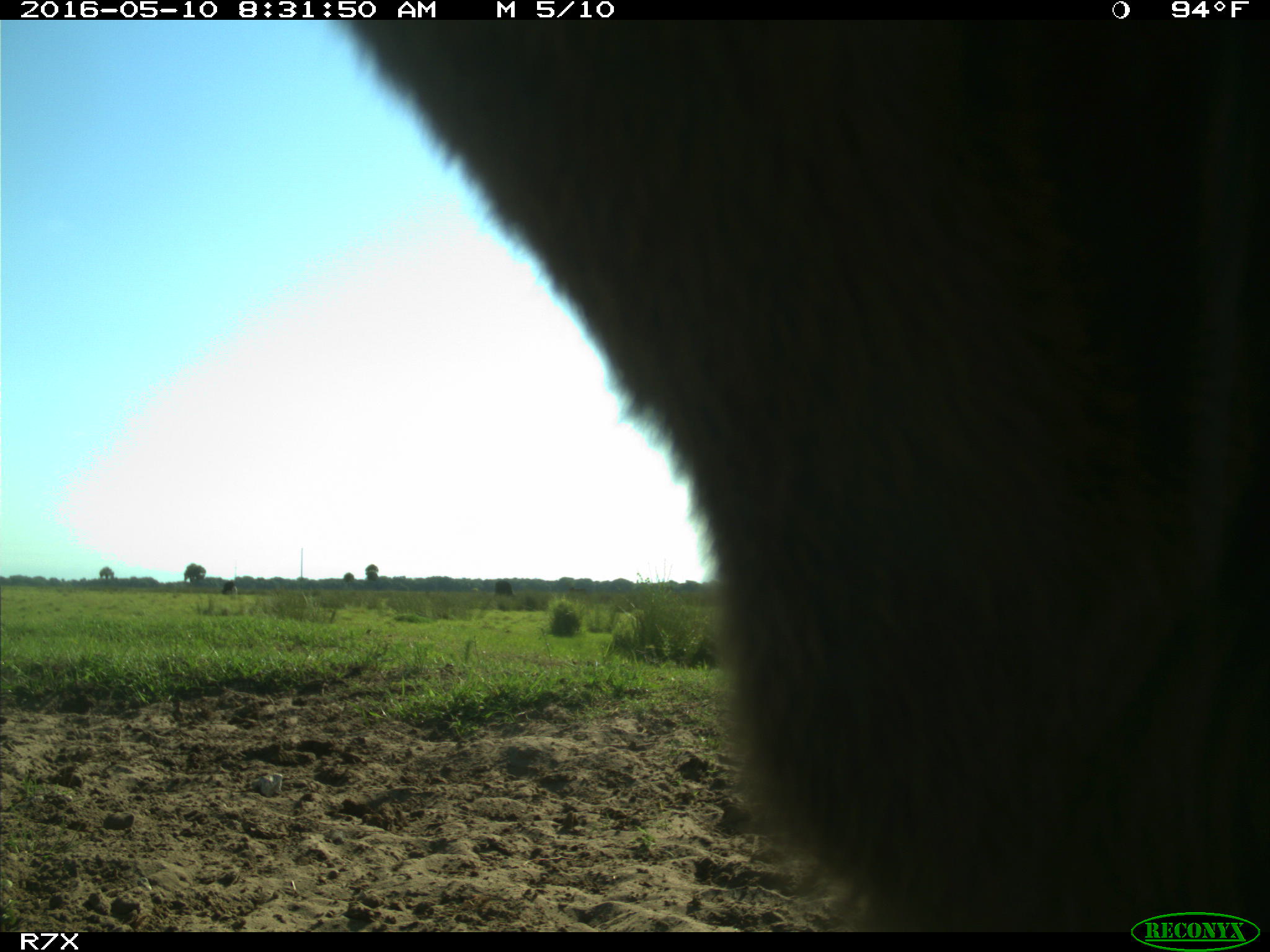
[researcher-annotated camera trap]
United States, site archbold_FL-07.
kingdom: Animalia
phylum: Chordata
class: Mammalia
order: Artiodactyla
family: Bovidae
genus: Bos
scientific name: Bos taurus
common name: domestic cow